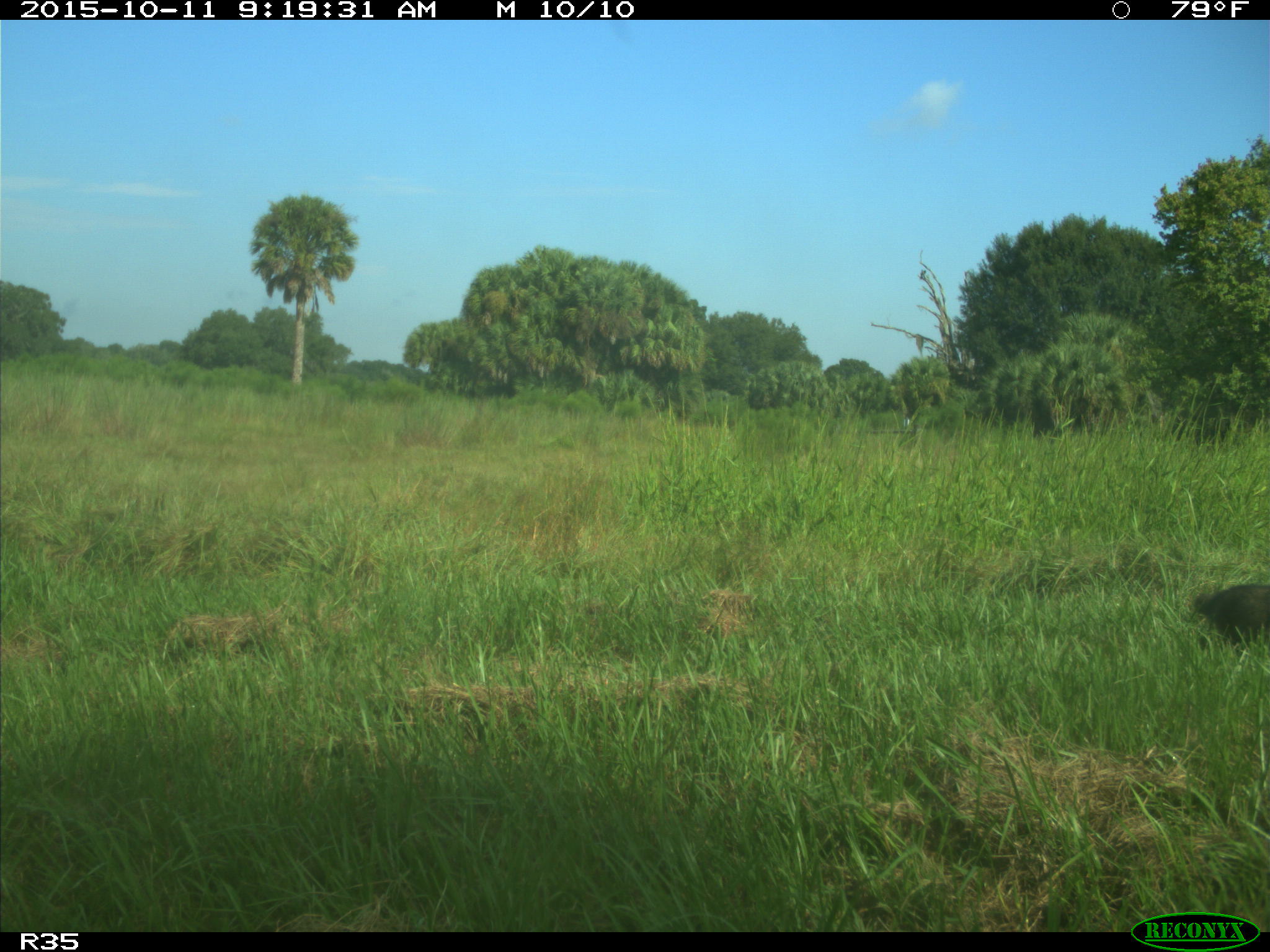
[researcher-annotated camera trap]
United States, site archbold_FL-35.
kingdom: Animalia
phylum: Chordata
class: Mammalia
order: Carnivora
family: Procyonidae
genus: Procyon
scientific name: Procyon lotor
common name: common raccoon